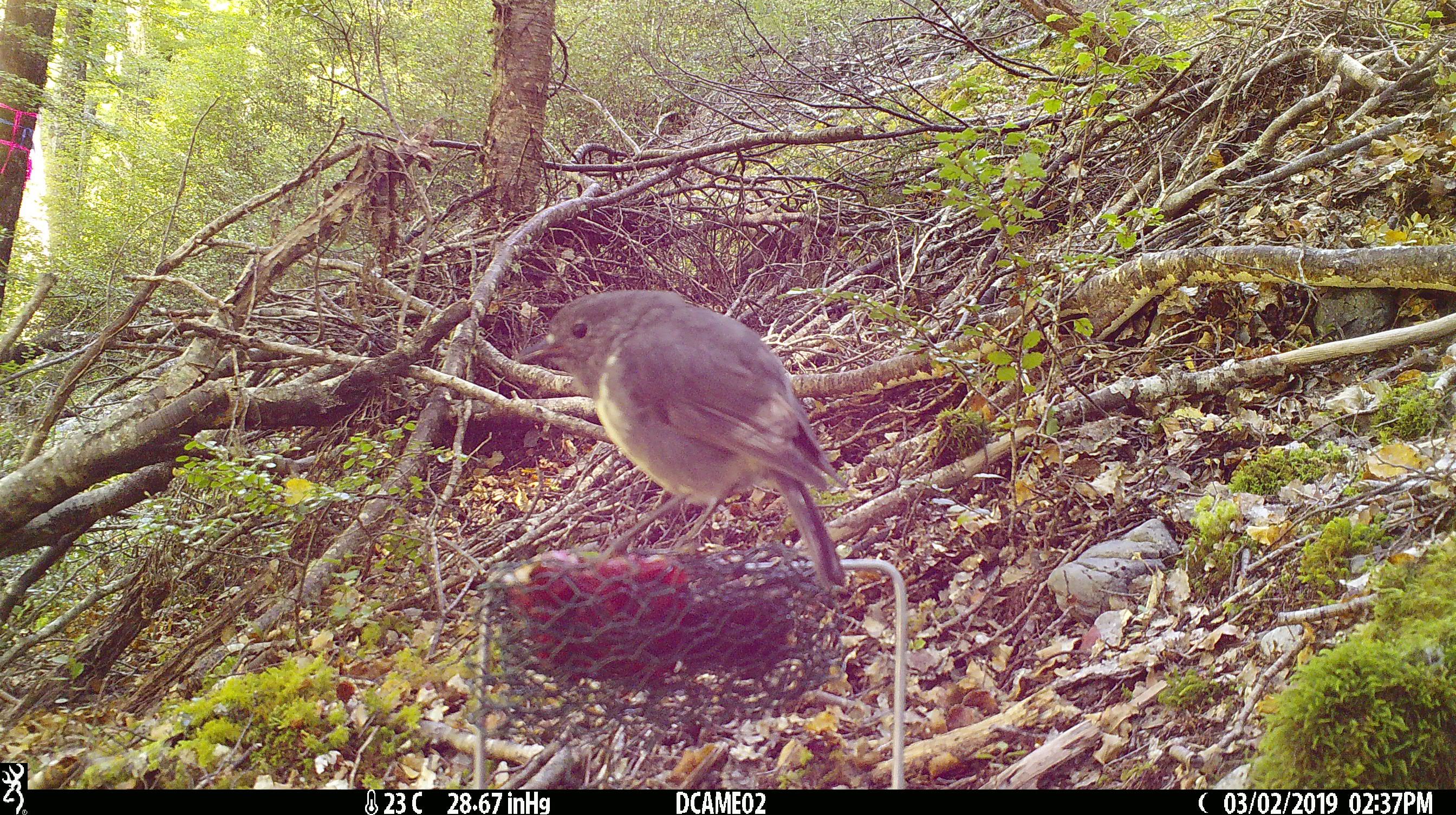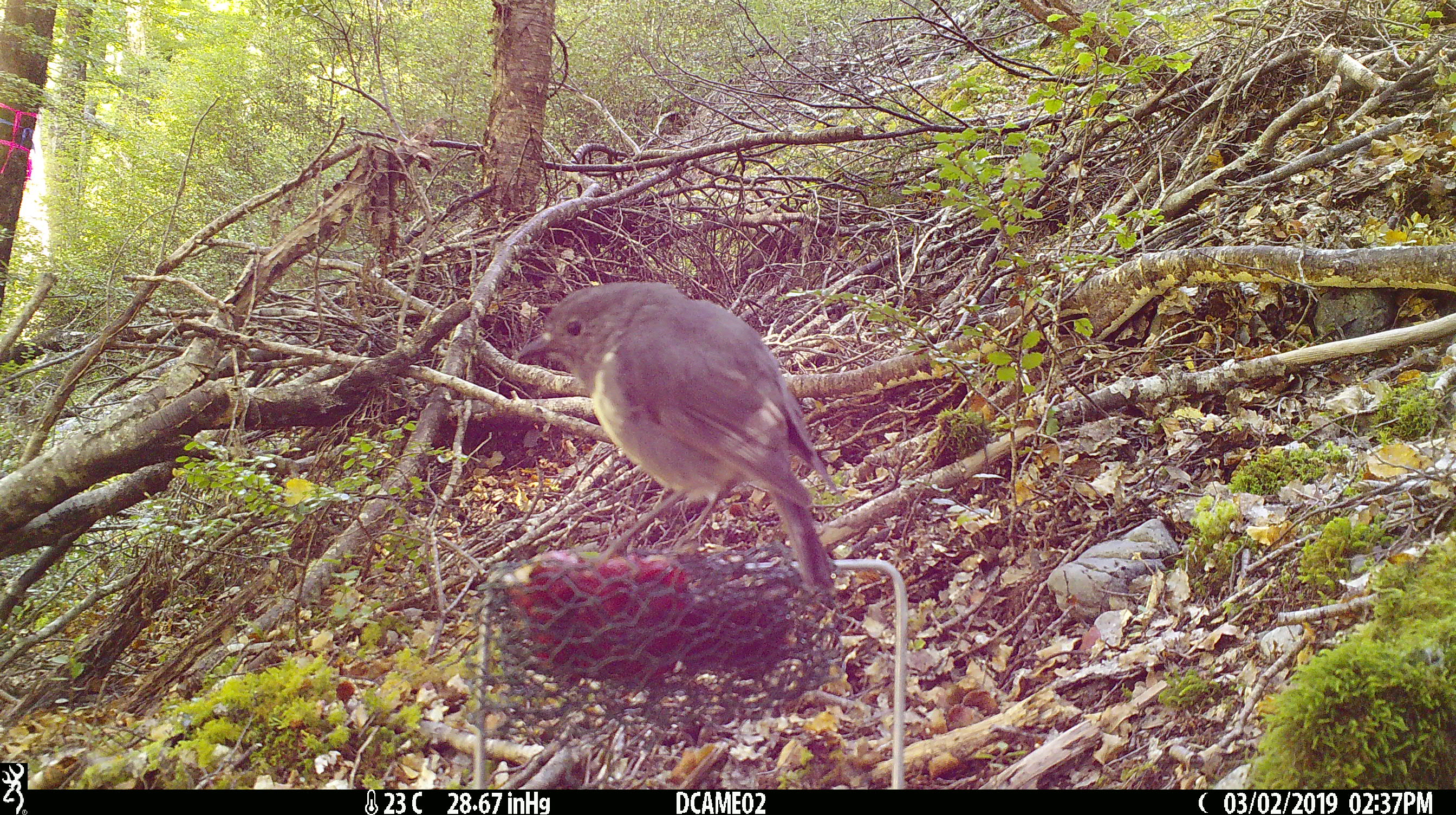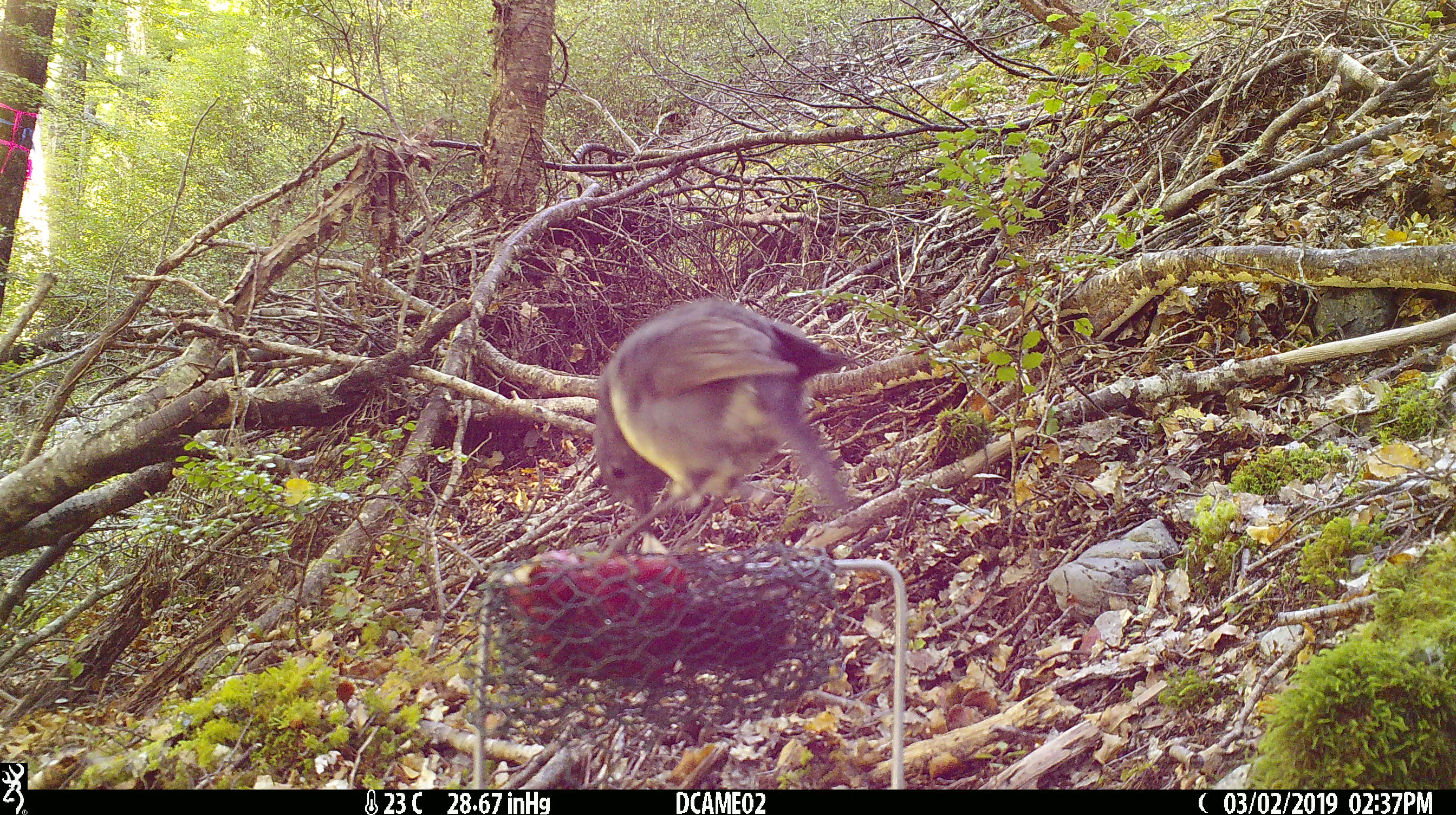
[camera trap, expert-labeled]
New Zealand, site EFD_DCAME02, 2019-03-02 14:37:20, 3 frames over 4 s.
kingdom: Animalia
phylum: Chordata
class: Aves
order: Passeriformes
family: Petroicidae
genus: Petroica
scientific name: Petroica australis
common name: new zealand robin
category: robin